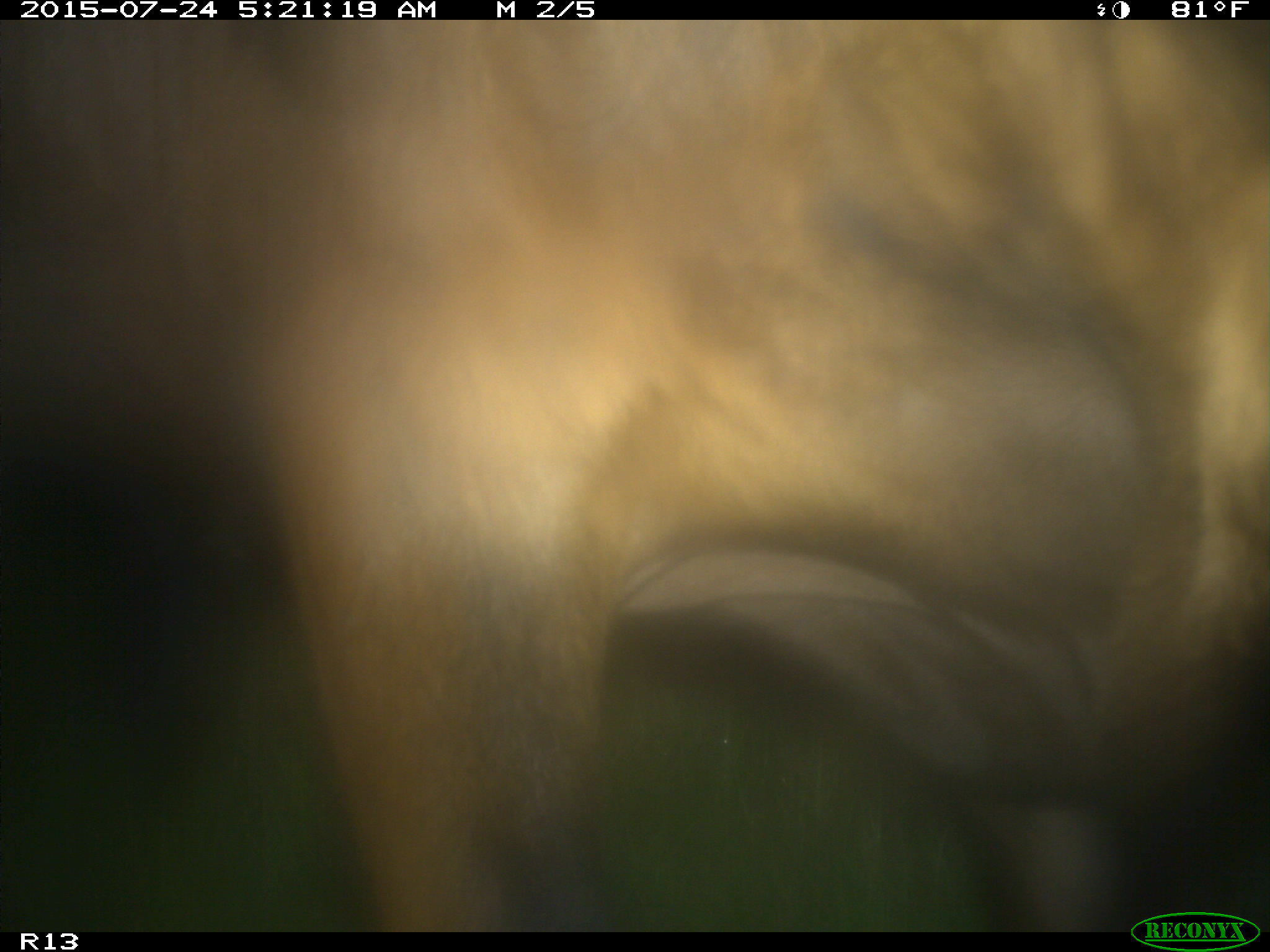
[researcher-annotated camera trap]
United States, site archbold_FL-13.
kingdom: Animalia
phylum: Chordata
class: Mammalia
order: Artiodactyla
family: Bovidae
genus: Bos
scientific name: Bos taurus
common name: domestic cow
Bos taurus (domestic cow).